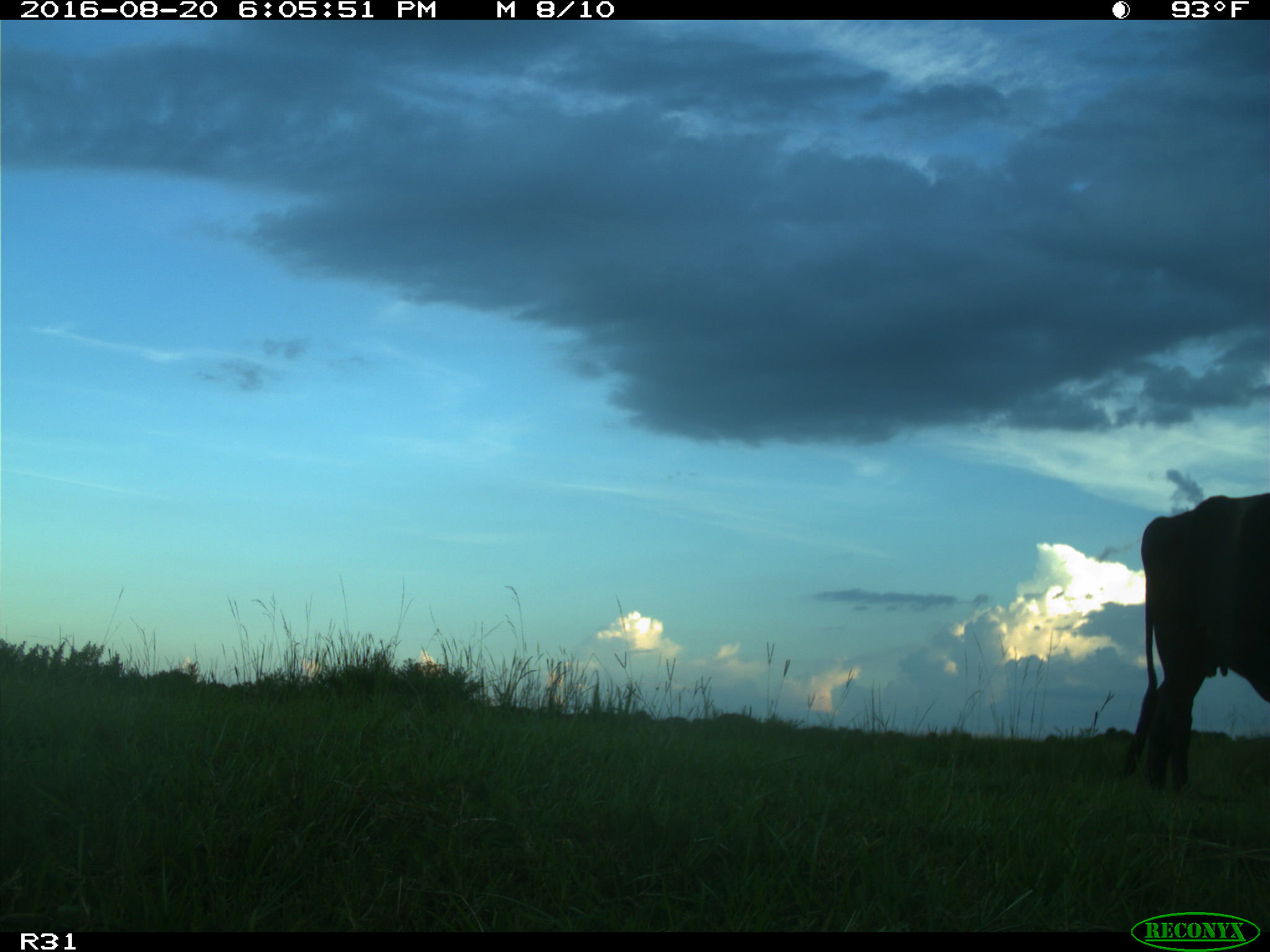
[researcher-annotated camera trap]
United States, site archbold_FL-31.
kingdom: Animalia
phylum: Chordata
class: Mammalia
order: Artiodactyla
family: Bovidae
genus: Bos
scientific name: Bos taurus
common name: domestic cow